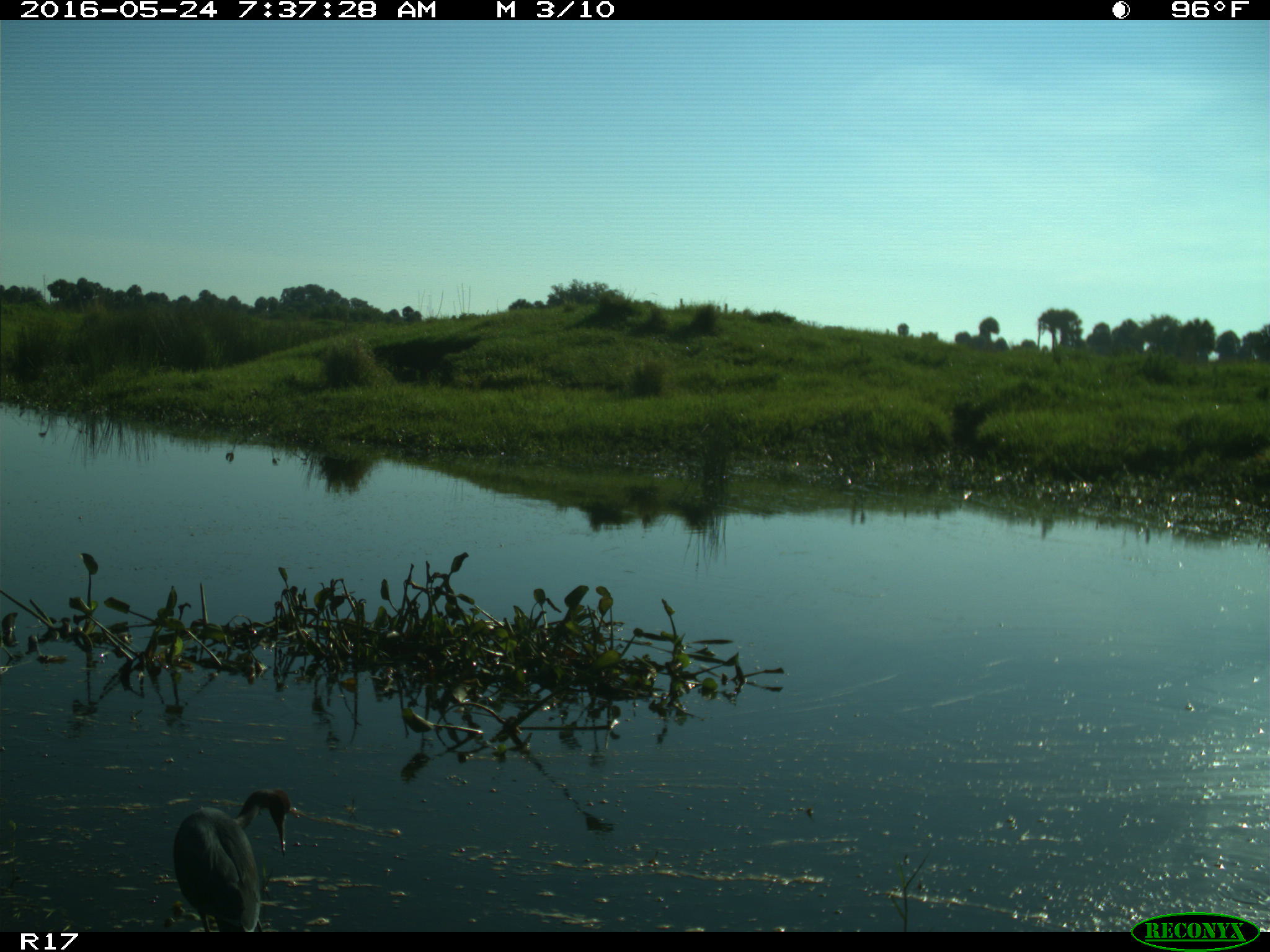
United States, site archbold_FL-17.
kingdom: Animalia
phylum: Chordata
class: Aves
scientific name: Aves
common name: birds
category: unidentified bird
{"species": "unidentified bird (birds) (Aves)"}